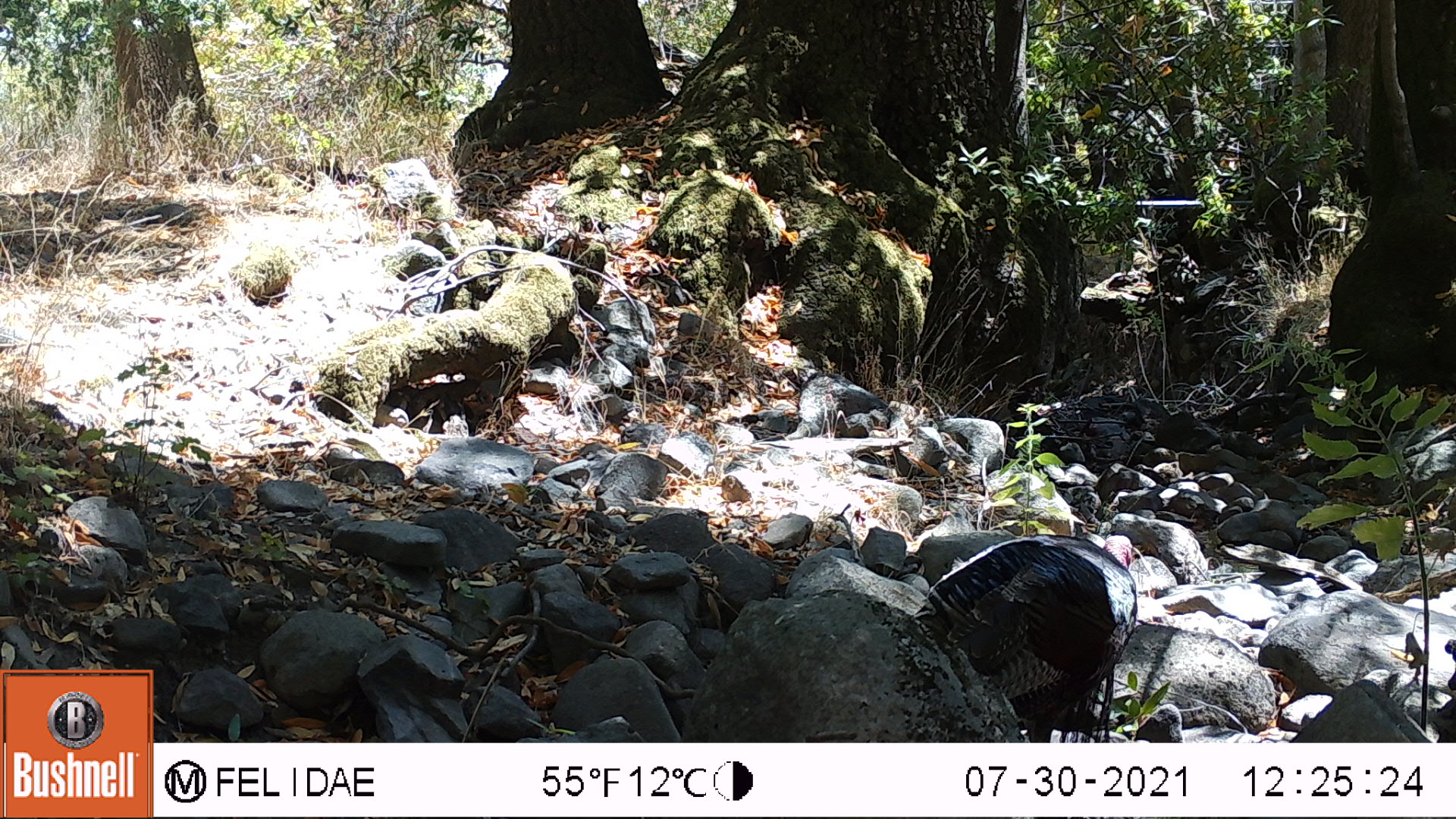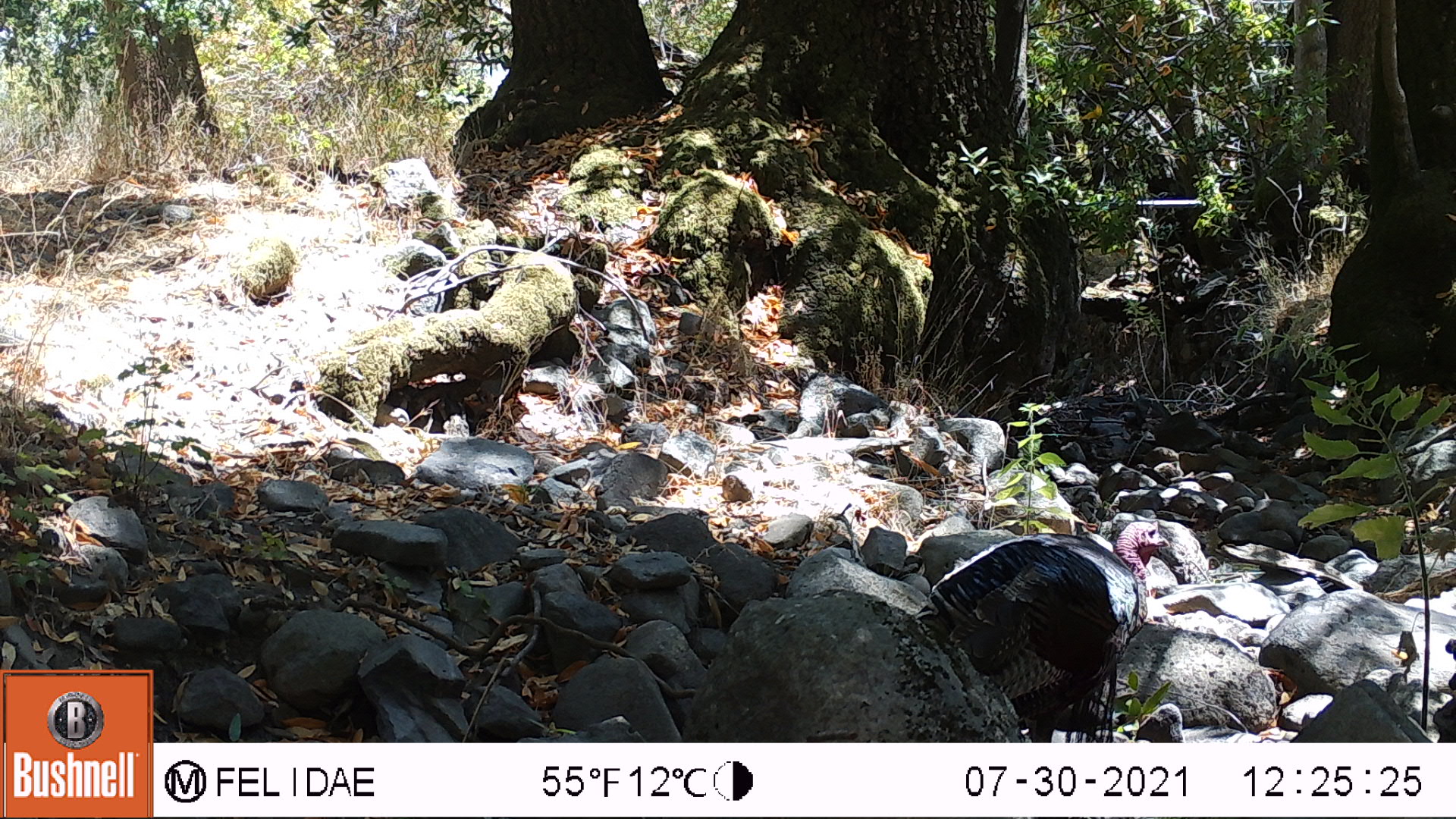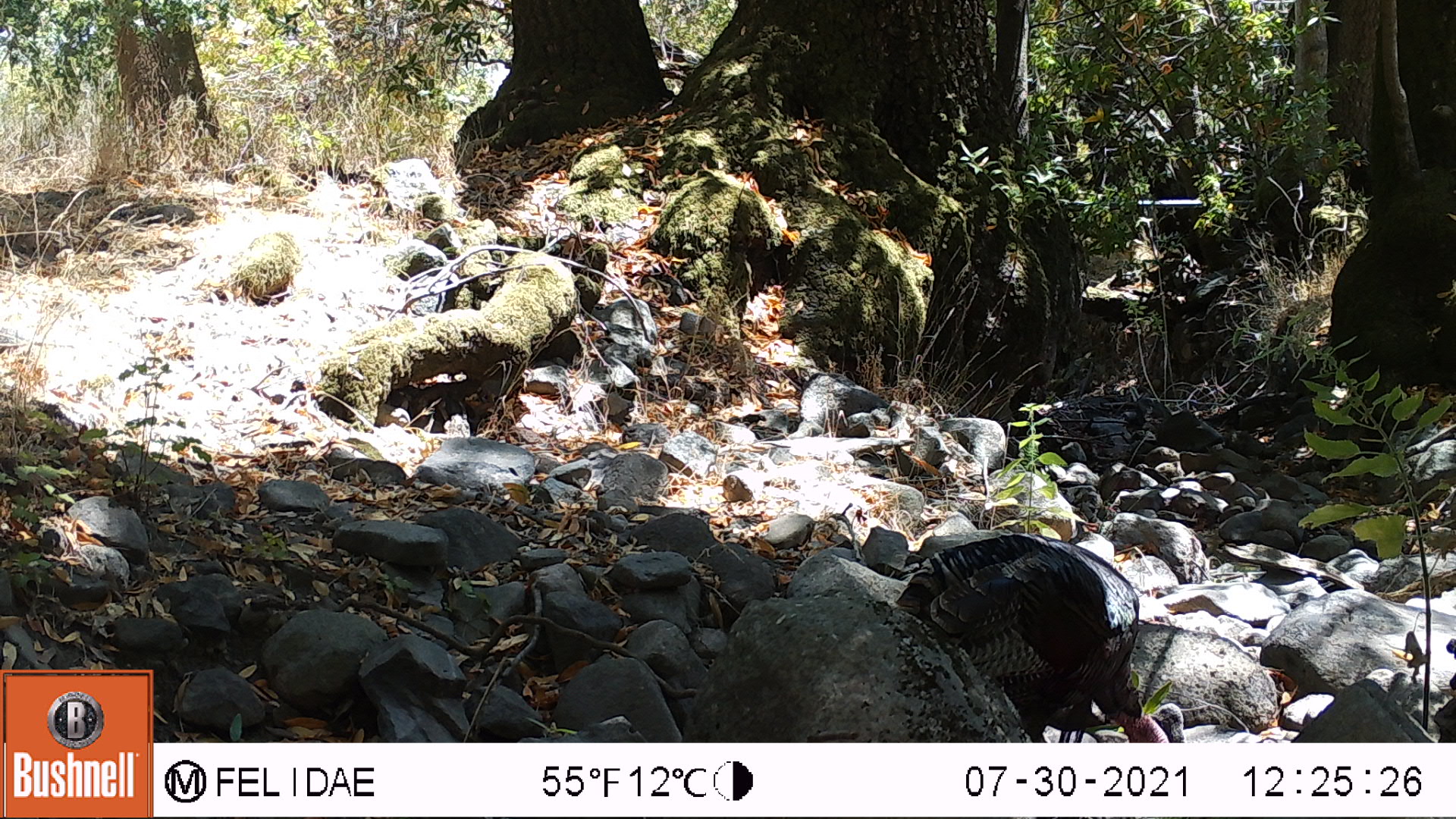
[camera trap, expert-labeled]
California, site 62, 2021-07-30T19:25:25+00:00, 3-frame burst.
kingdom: Animalia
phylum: Chordata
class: Aves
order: Galliformes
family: Phasianidae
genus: Meleagris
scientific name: Meleagris gallopavo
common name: turkey